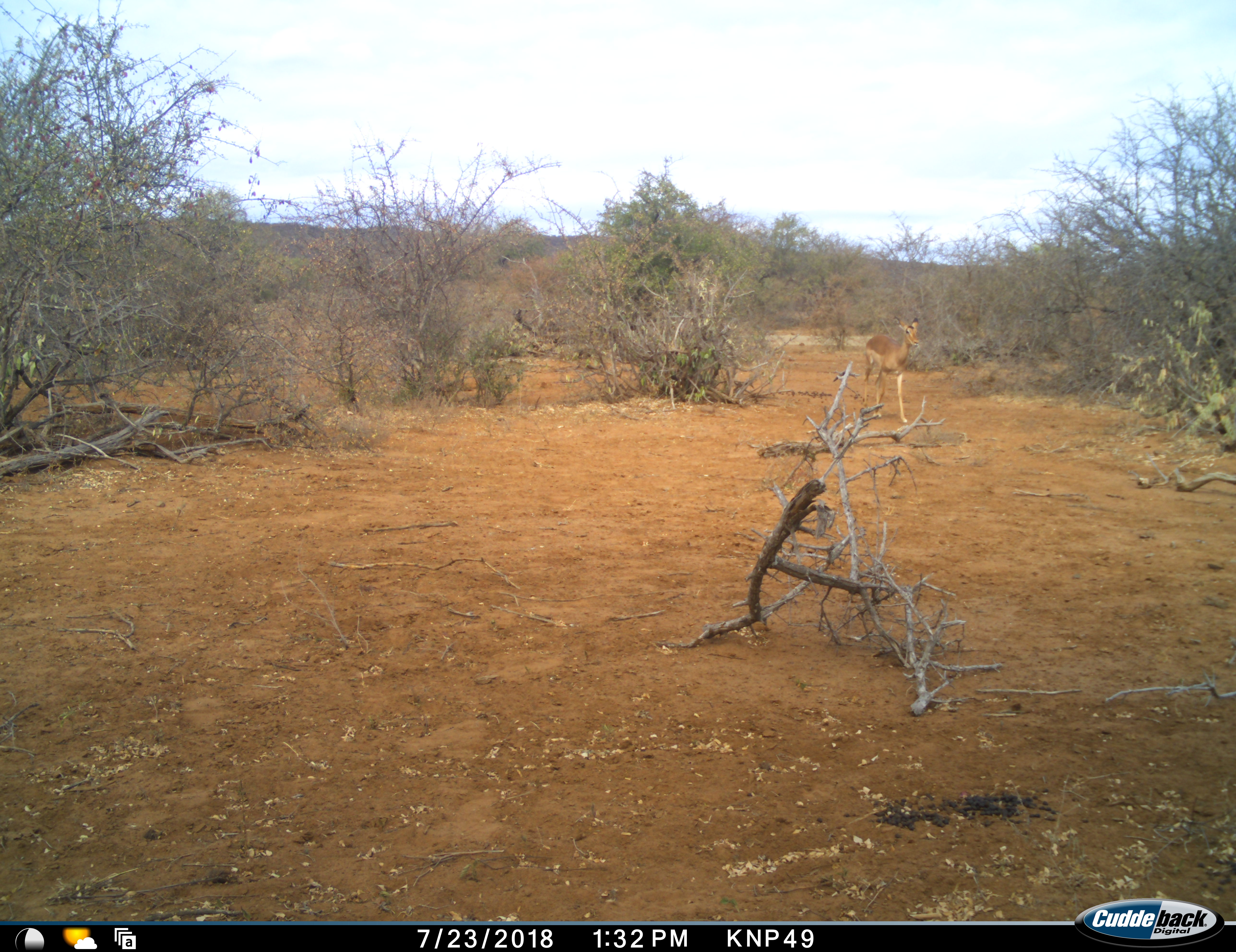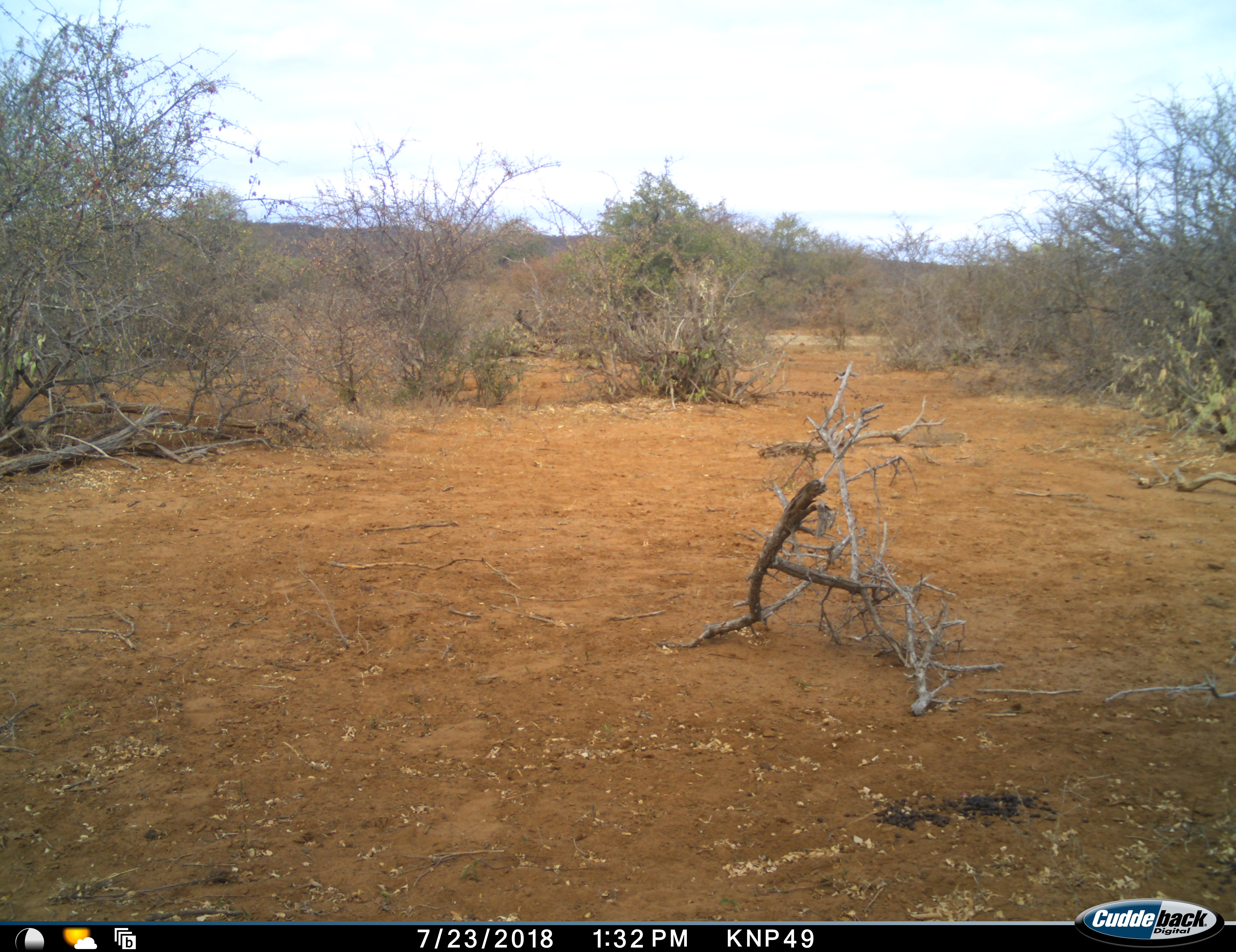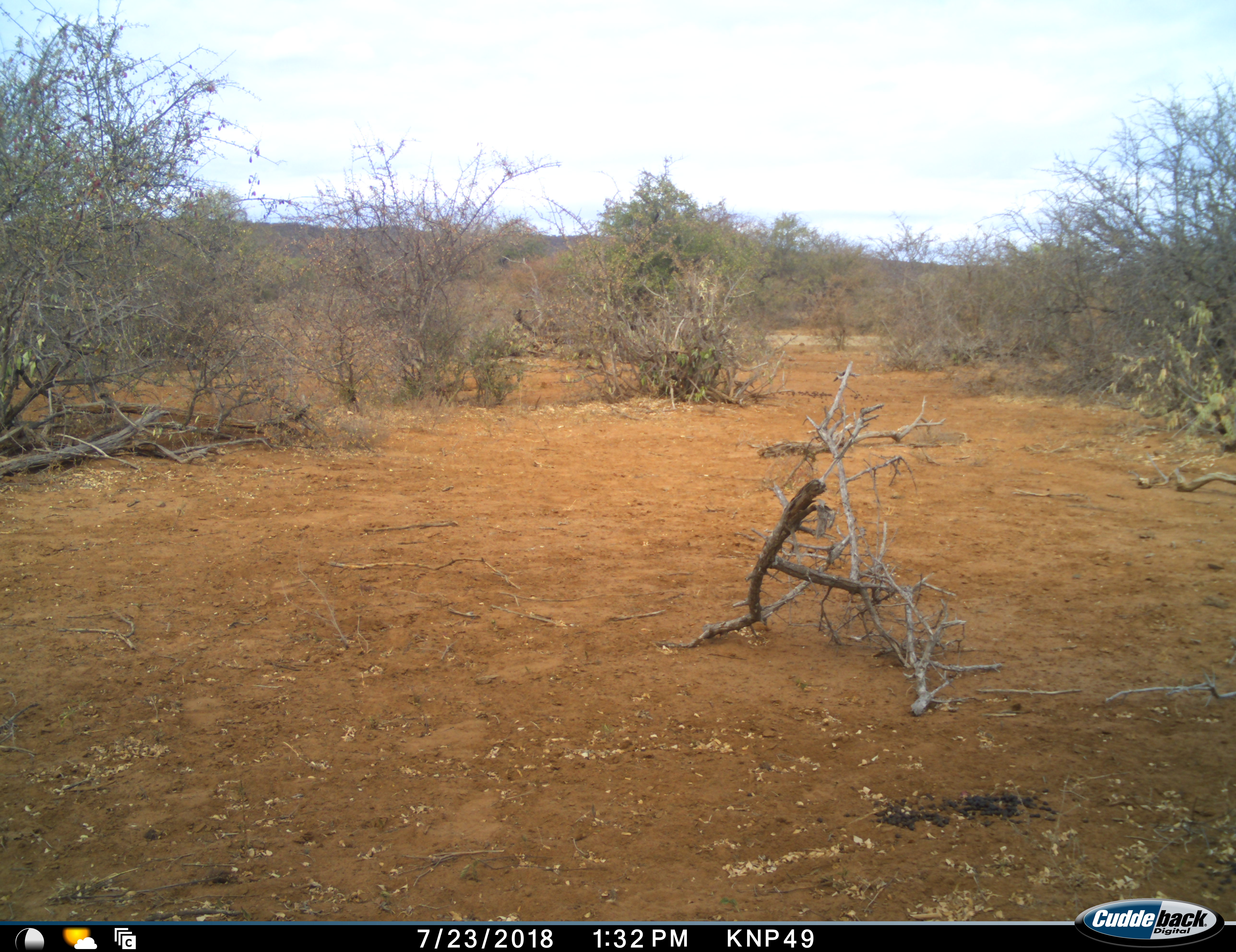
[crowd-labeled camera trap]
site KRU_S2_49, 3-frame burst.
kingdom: Animalia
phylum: Chordata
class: Mammalia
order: Artiodactyla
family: Bovidae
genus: Aepyceros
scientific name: Aepyceros melampus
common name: impala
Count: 1.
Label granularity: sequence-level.